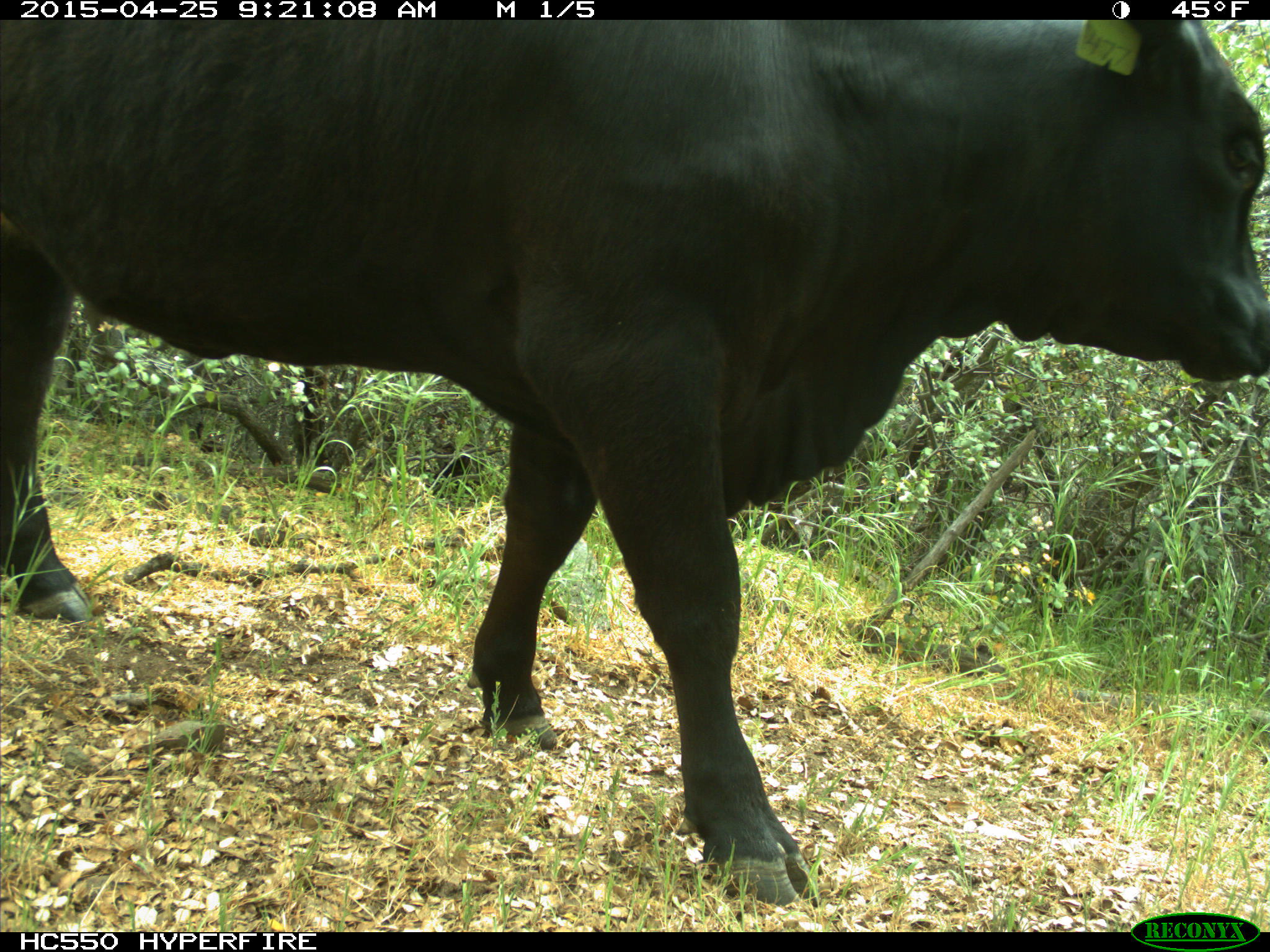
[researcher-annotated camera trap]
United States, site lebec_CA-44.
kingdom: Animalia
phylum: Chordata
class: Mammalia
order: Artiodactyla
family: Suidae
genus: Sus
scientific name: Sus scrofa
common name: wild boar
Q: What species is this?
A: Sus scrofa (wild boar).